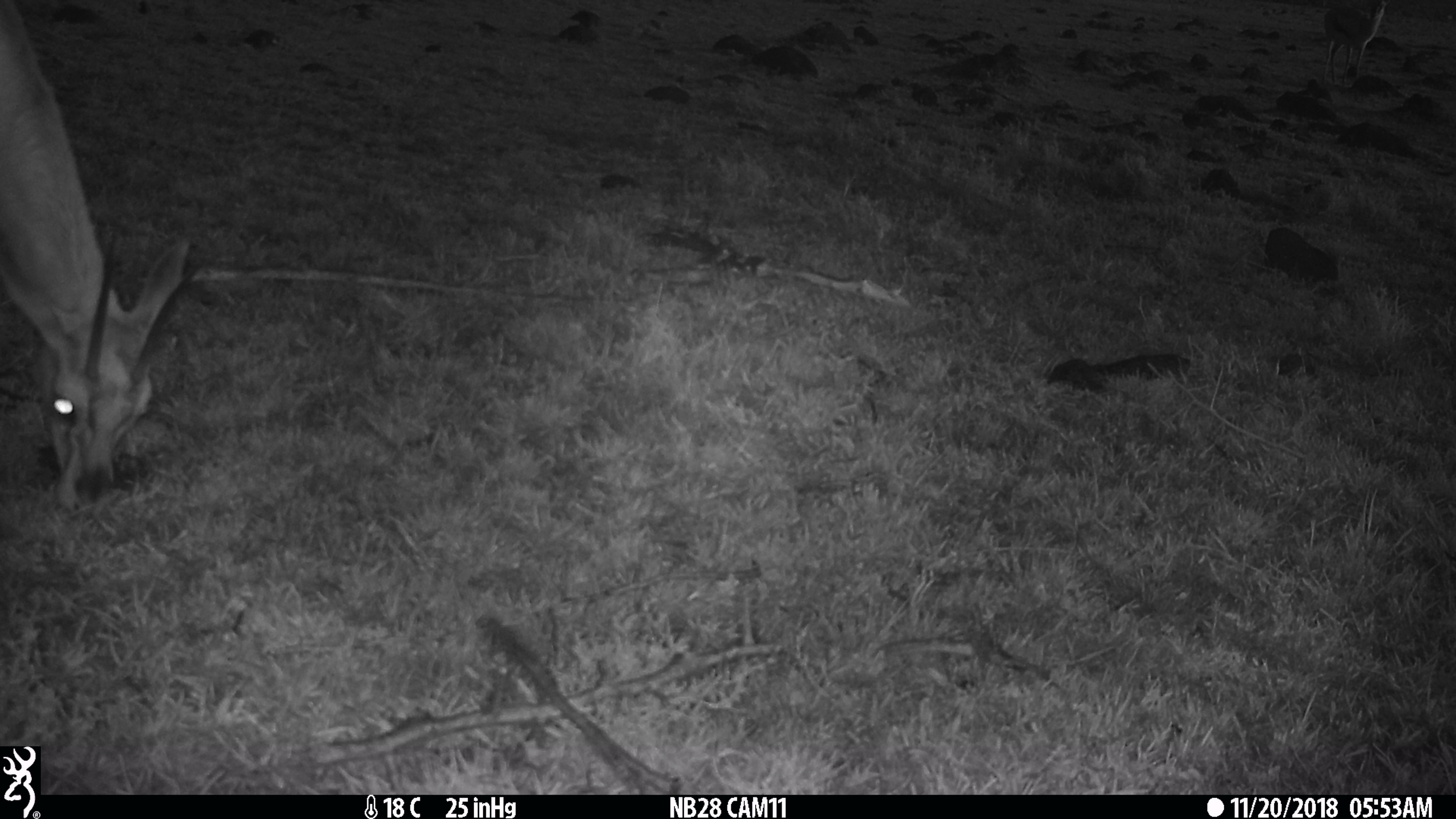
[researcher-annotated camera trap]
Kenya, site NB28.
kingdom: Animalia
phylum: Chordata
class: Mammalia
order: Artiodactyla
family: Bovidae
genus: Eudorcas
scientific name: Eudorcas thomsonii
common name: thomon's gazelle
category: gazelle thomsons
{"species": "gazelle thomsons (thomon's gazelle) (Eudorcas thomsonii)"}